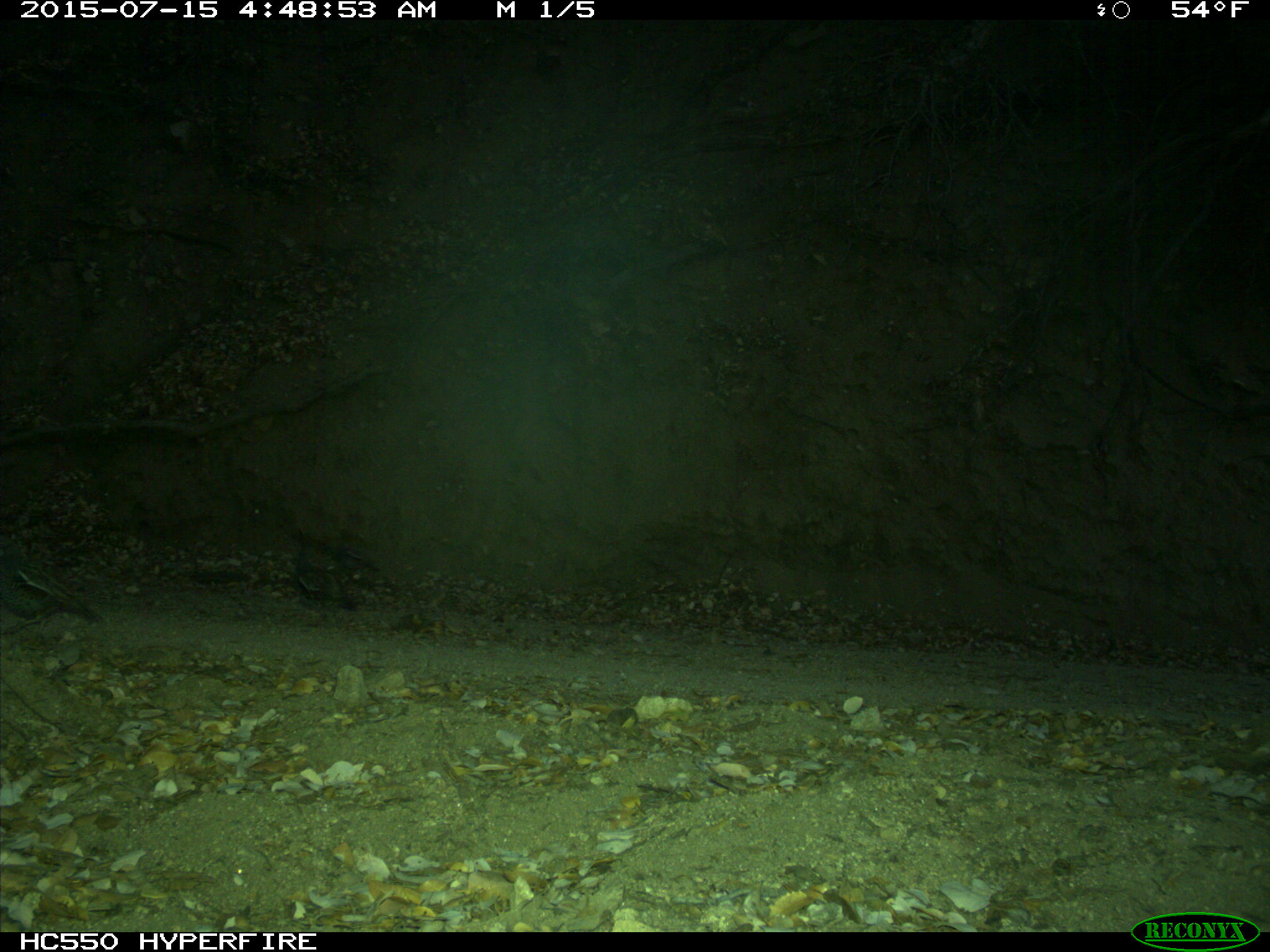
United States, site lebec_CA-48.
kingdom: Animalia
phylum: Chordata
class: Aves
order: Galliformes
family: Odontophoridae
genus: Callipepla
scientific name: Callipepla californica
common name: california quail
Callipepla californica (california quail).